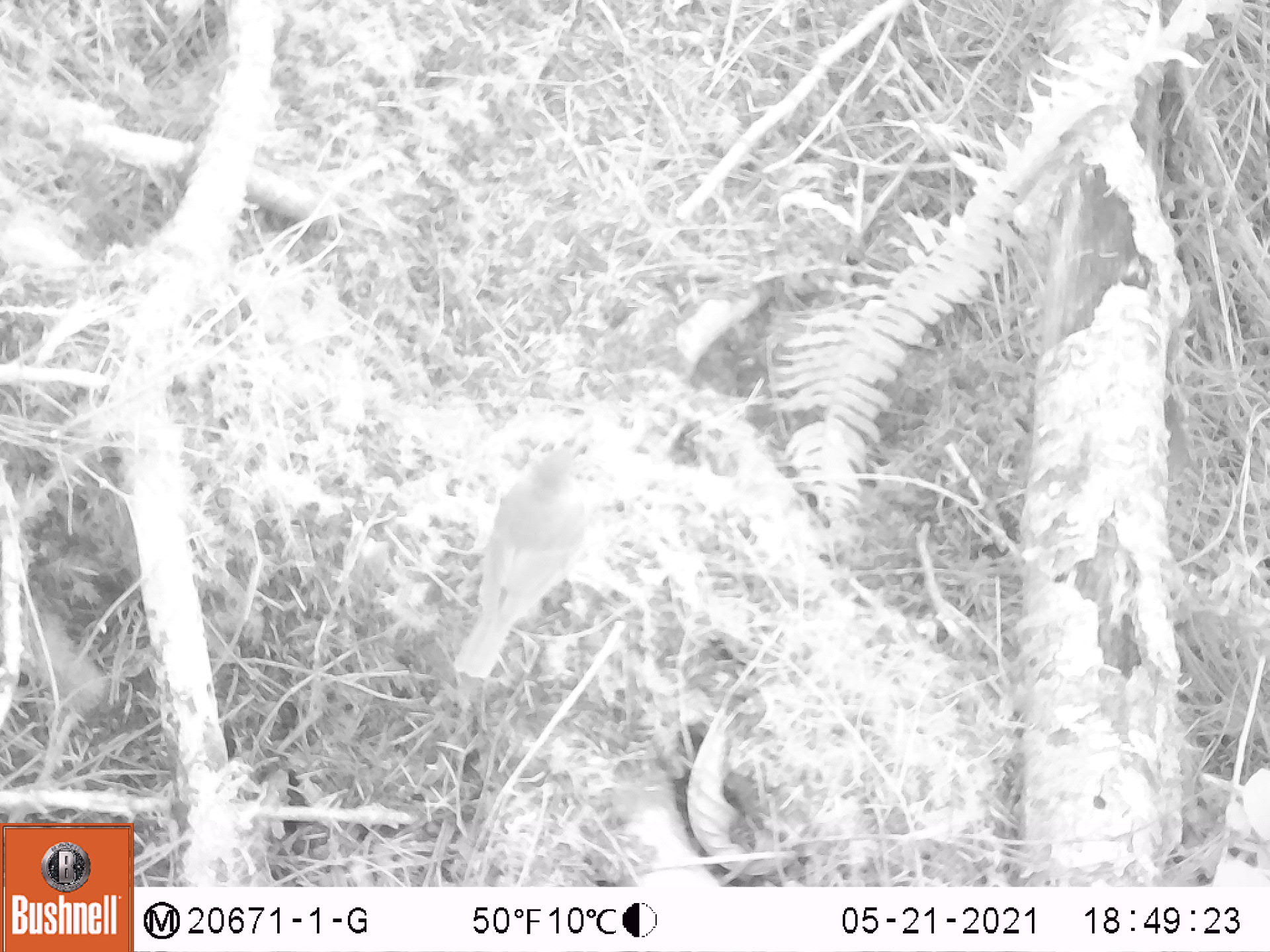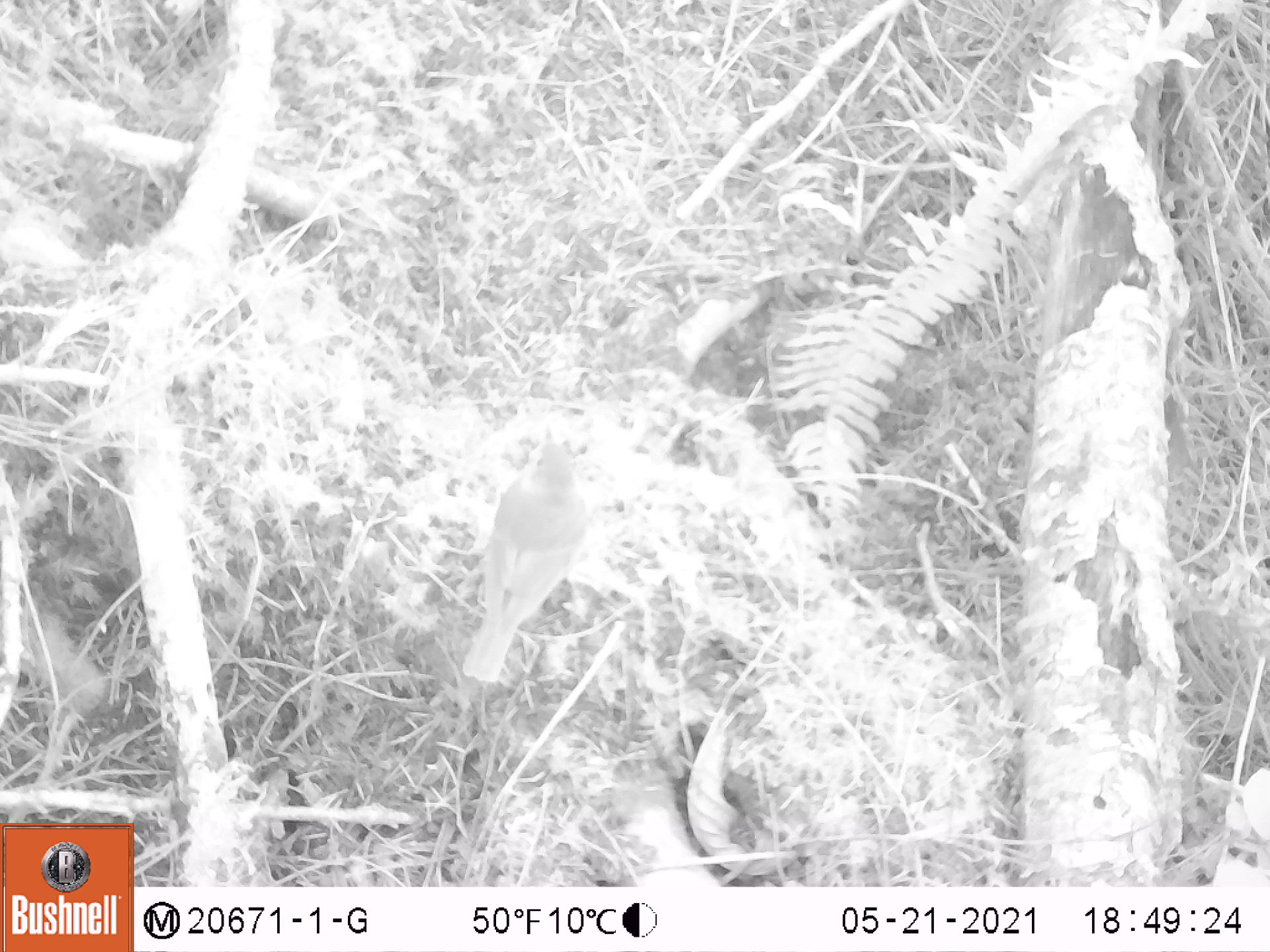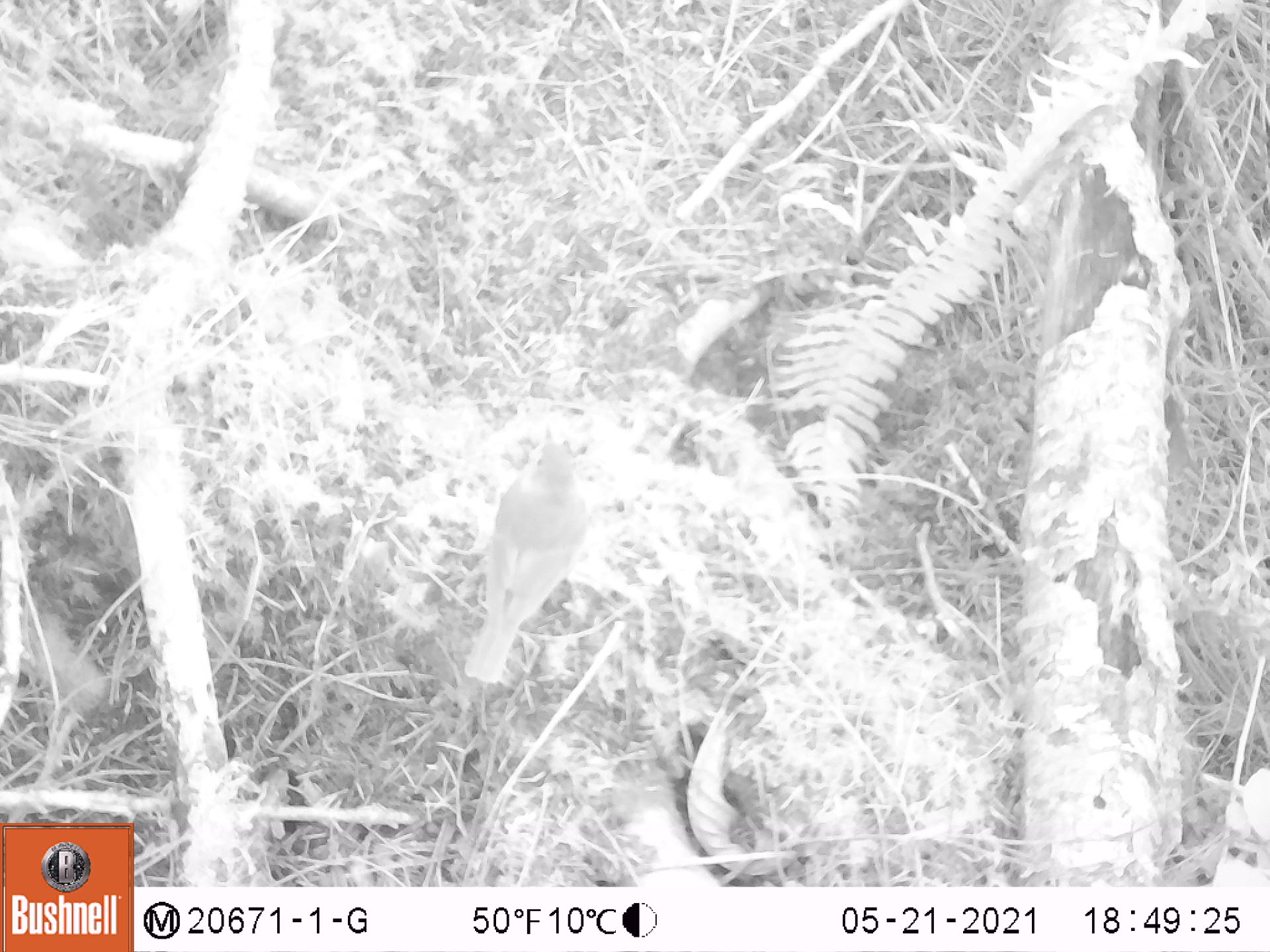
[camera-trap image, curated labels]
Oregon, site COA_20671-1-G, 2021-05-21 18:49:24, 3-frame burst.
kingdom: Animalia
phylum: Chordata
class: Aves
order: Passeriformes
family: Turdidae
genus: Catharus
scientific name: Catharus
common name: brown thrushes and nightingale-thrushes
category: catharus species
Catharus species (brown thrushes and nightingale-thrushes) (Catharus).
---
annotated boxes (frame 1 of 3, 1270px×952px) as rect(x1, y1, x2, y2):
catharus species: rect(424, 395, 655, 704)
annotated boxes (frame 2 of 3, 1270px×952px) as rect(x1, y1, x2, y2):
catharus species: rect(414, 391, 641, 710)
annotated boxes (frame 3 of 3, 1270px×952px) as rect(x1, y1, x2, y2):
catharus species: rect(422, 402, 622, 706)